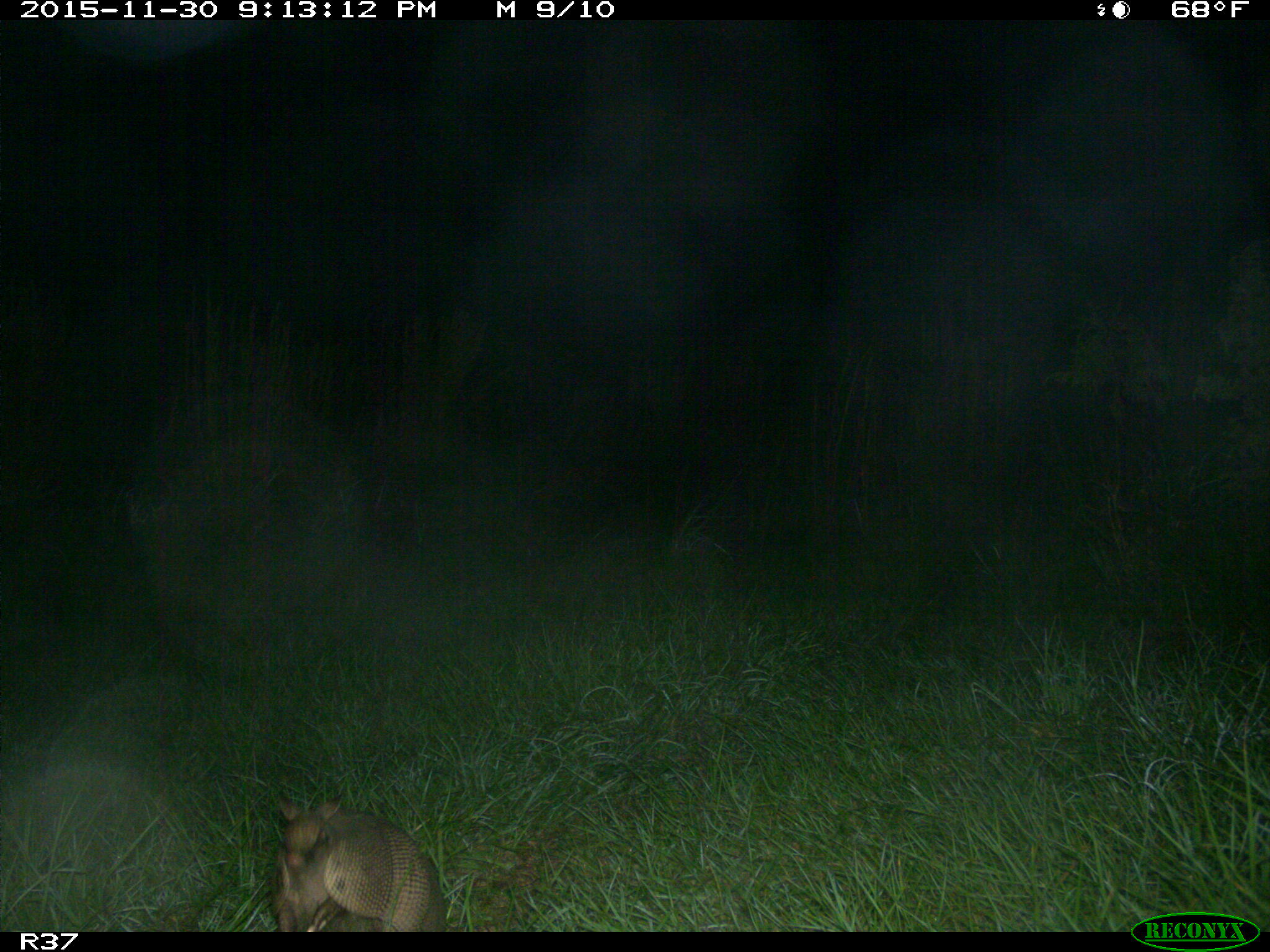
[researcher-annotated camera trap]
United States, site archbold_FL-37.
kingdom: Animalia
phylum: Chordata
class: Mammalia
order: Cingulata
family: Dasypodidae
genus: Dasypus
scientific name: Dasypus novemcinctus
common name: nine-banded armadillo